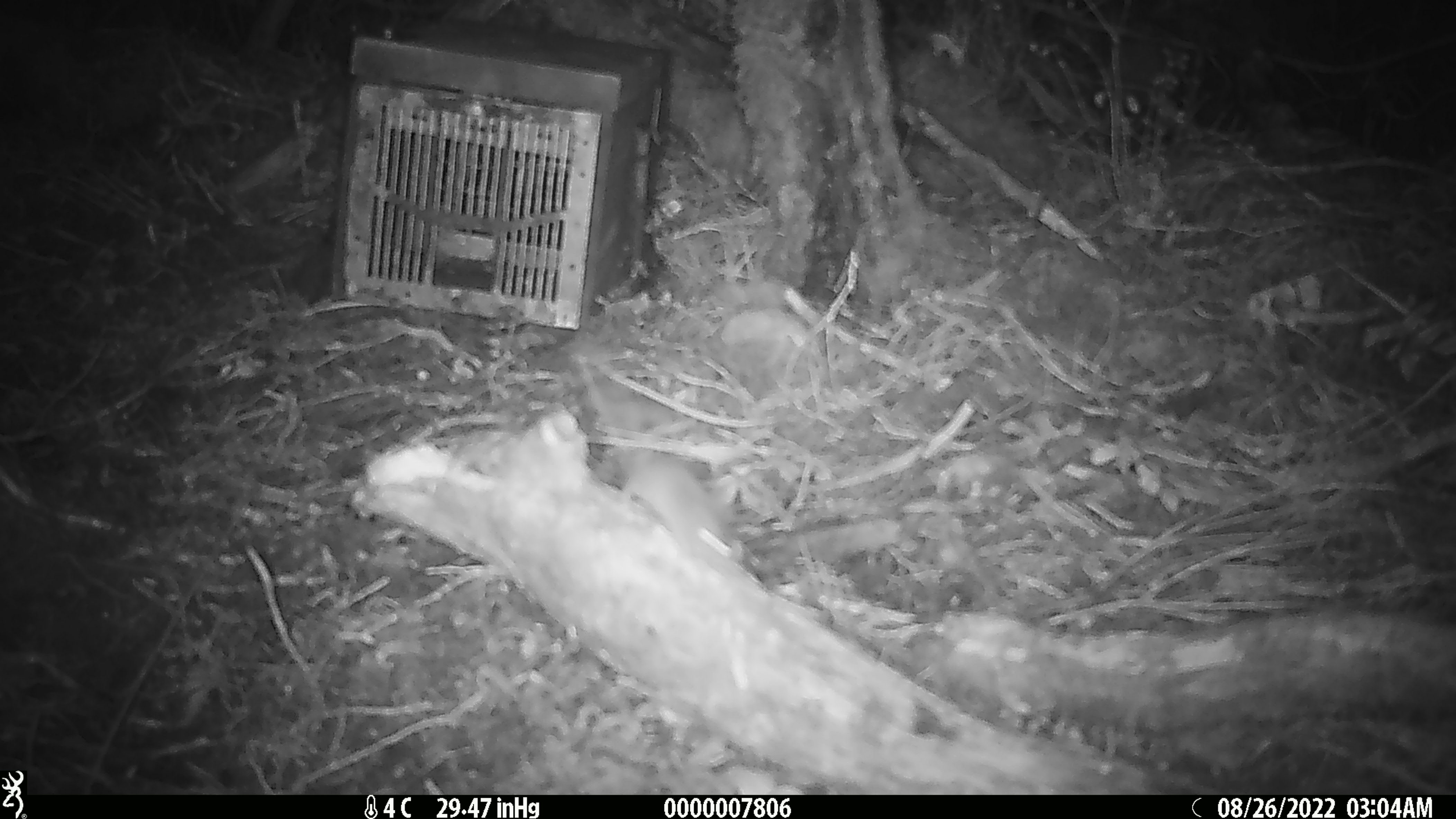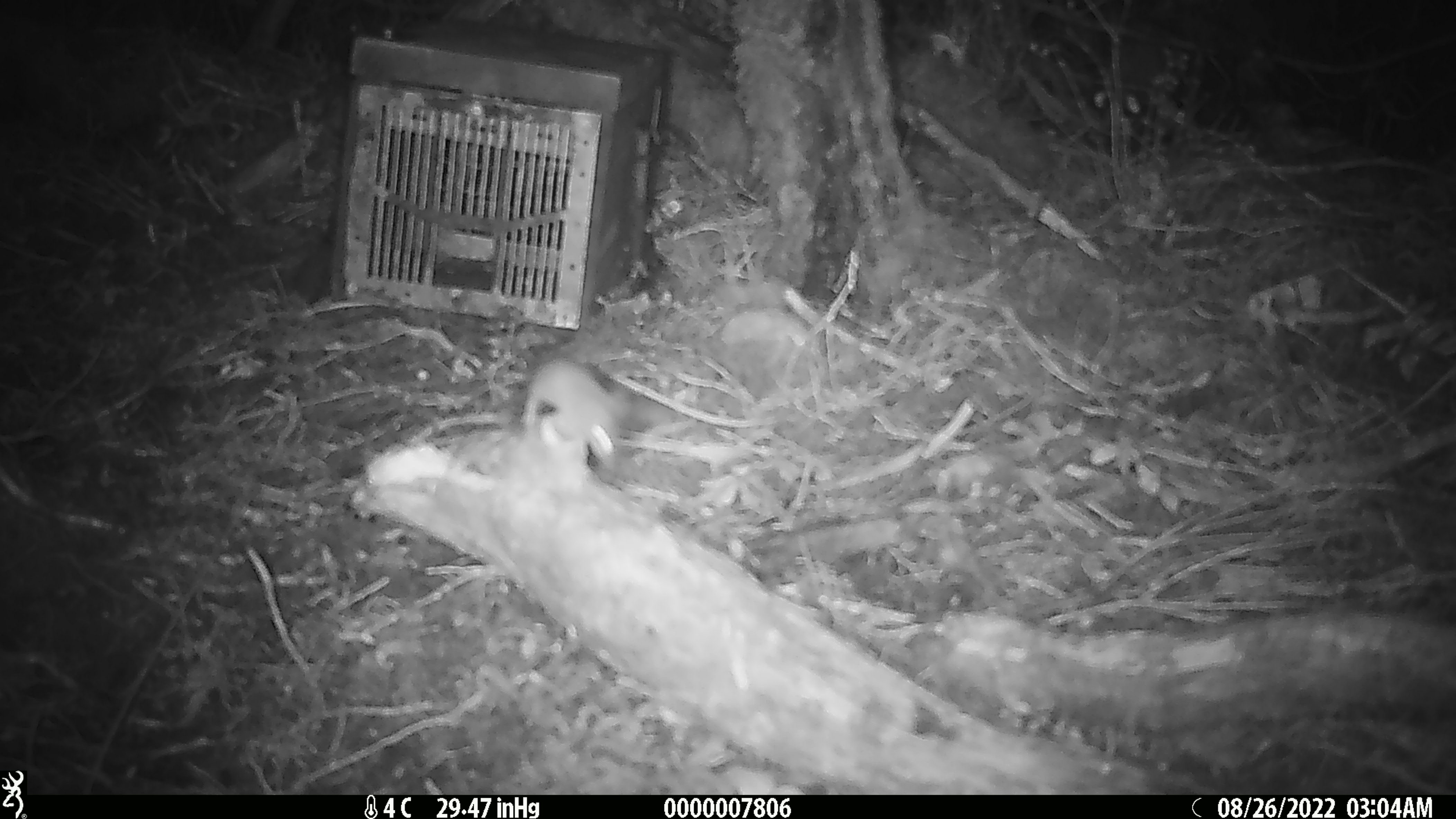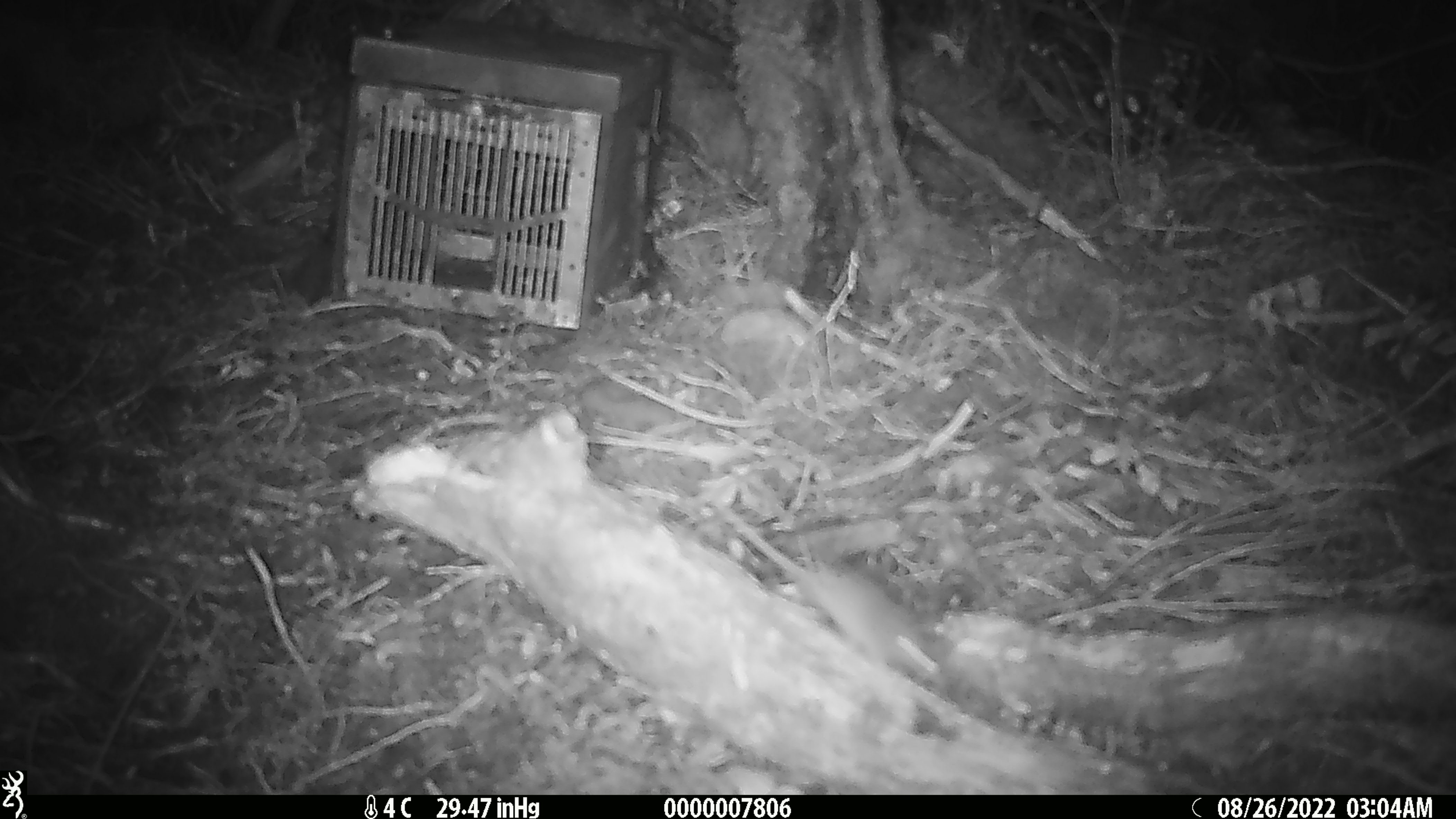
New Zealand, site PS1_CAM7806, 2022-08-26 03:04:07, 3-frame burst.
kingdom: Animalia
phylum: Chordata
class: Mammalia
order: Rodentia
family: Muridae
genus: Mus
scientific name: Mus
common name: mouse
Mouse (Mus).